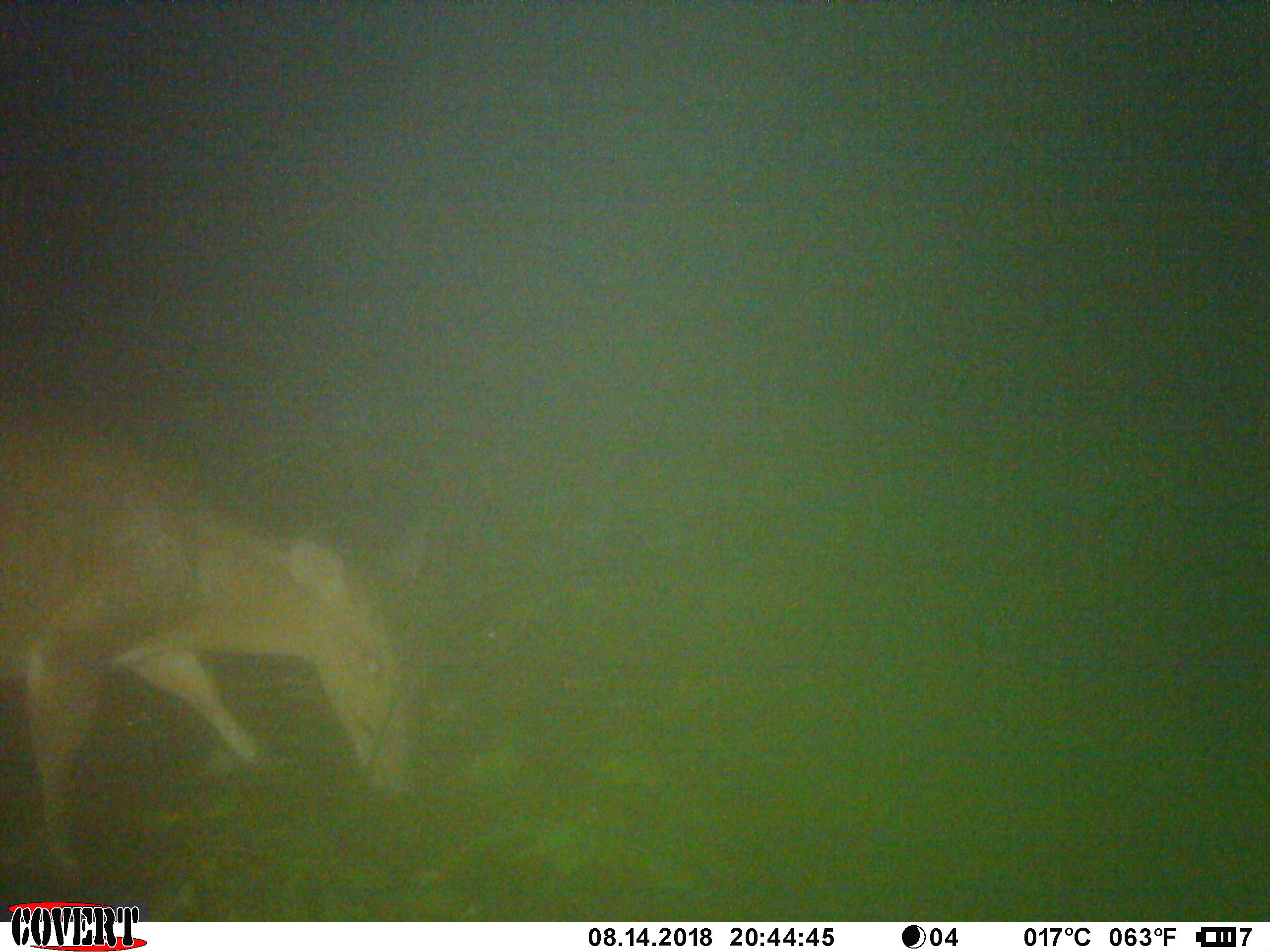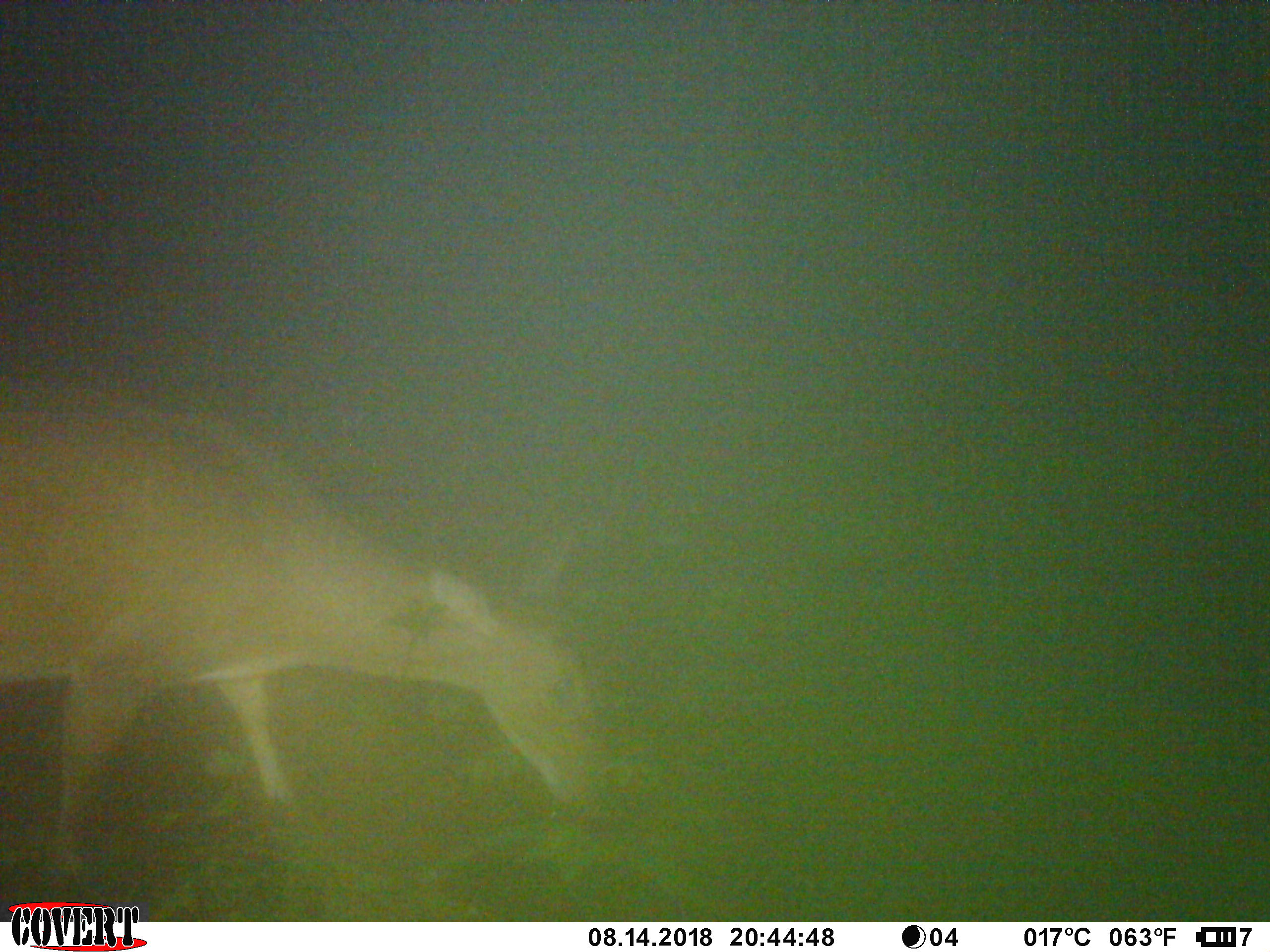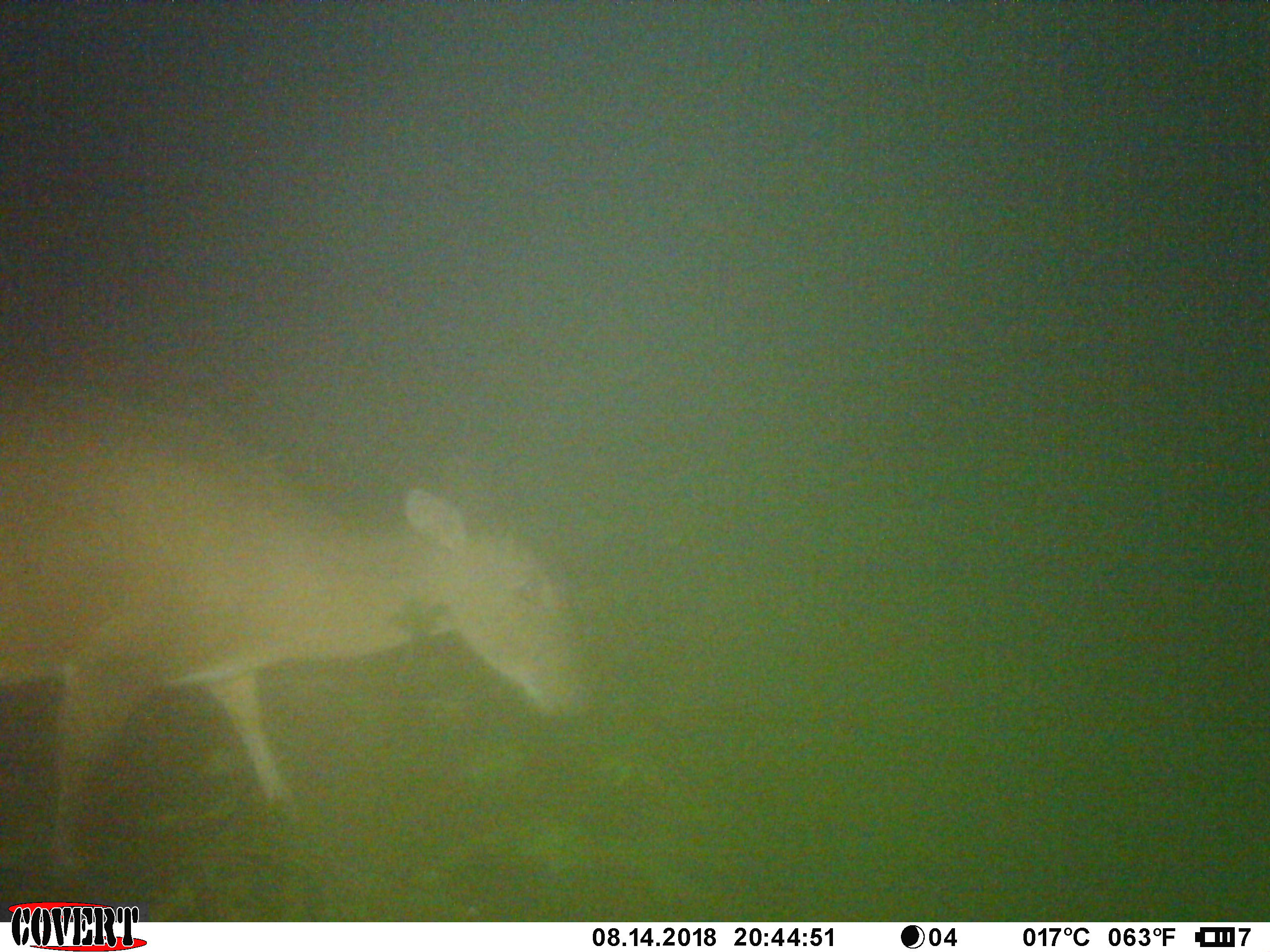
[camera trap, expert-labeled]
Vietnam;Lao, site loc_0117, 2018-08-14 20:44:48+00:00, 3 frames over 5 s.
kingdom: Animalia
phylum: Chordata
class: Mammalia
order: Artiodactyla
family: Cervidae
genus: Muntiacus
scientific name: Muntiacus vuquangensis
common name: large-antlered muntjac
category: large antlered muntjac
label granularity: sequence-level